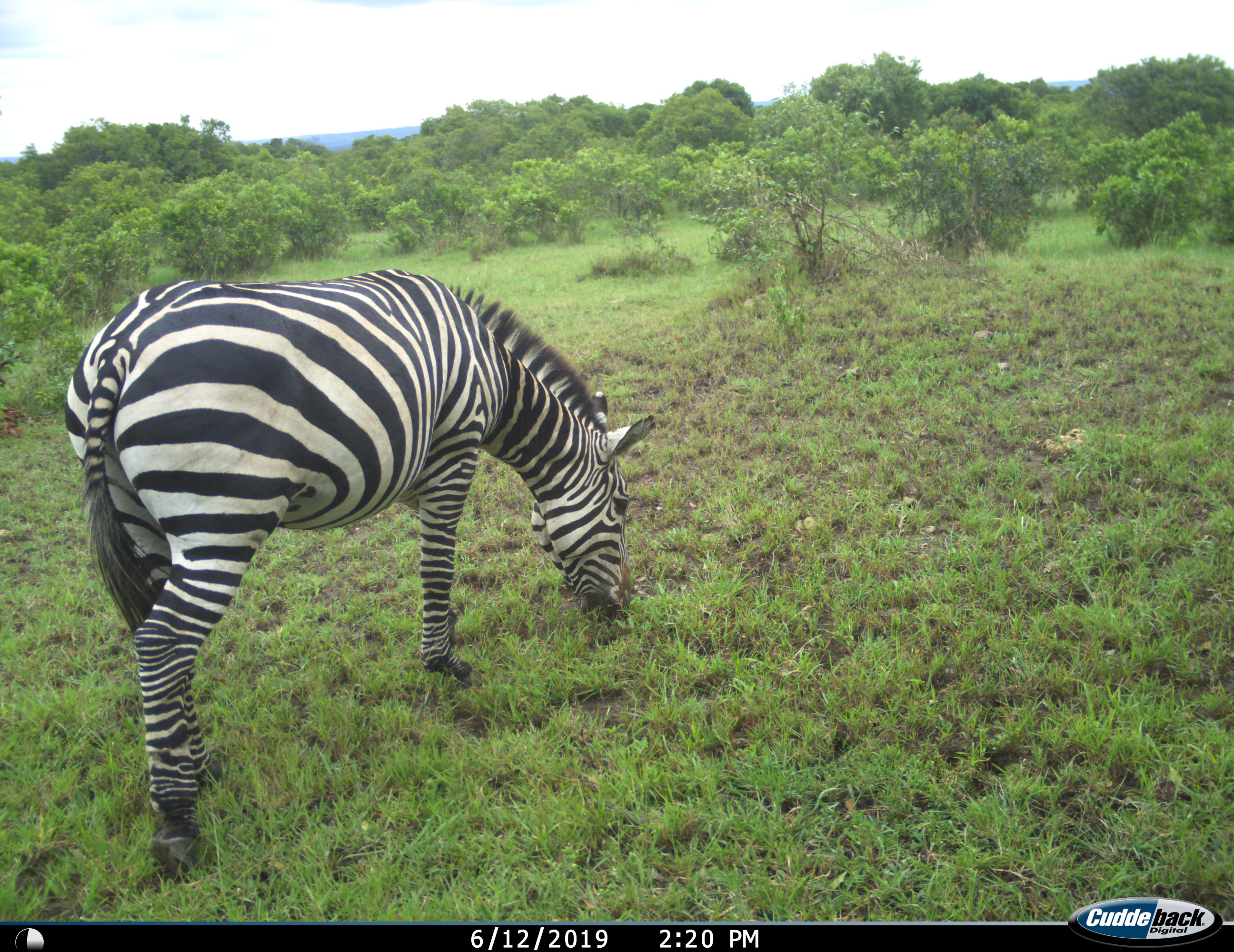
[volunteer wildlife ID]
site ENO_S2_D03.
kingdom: Animalia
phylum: Chordata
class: Mammalia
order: Perissodactyla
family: Equidae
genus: Equus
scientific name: Equus quagga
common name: plains zebra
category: zebraplains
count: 1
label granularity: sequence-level